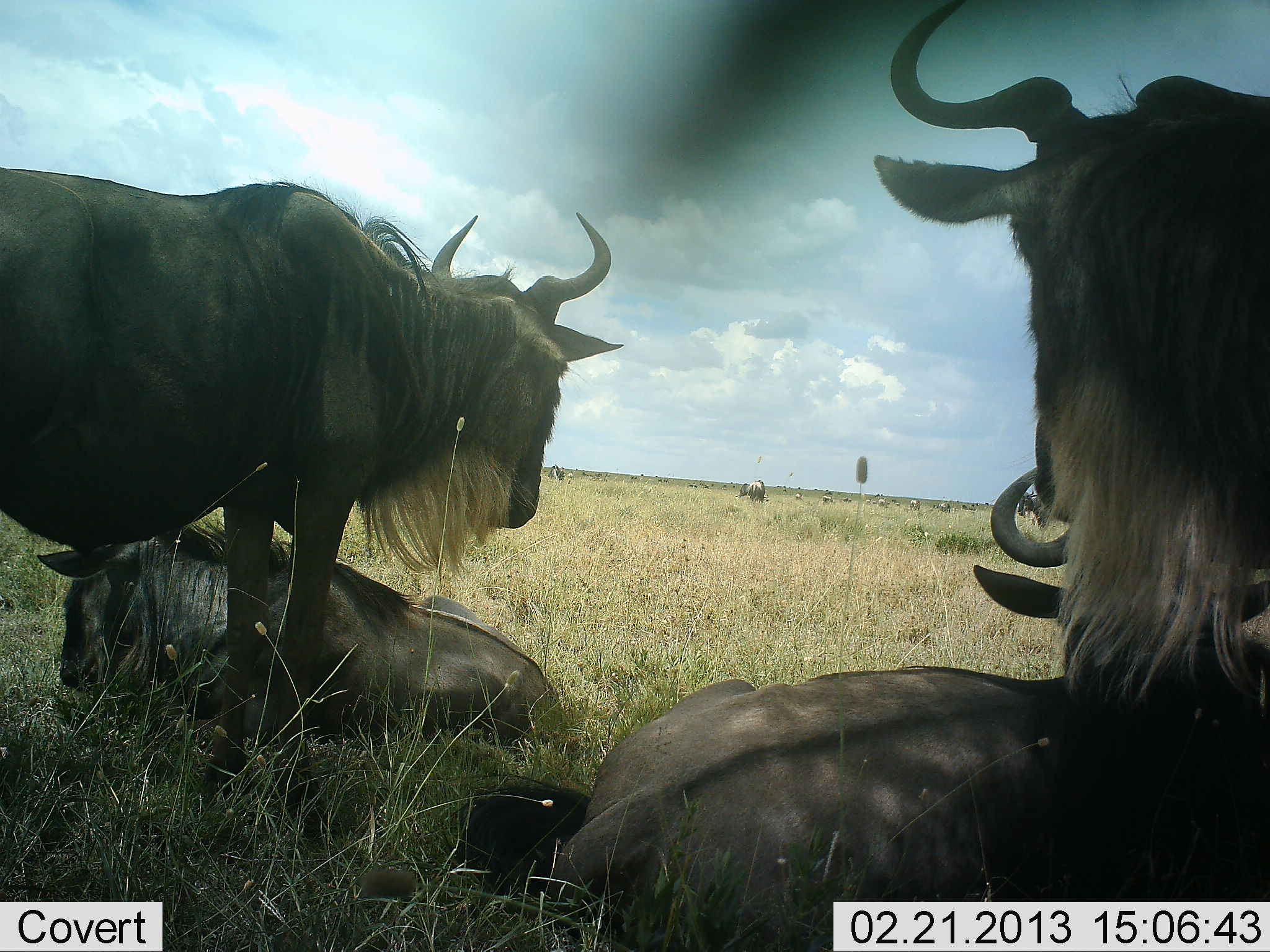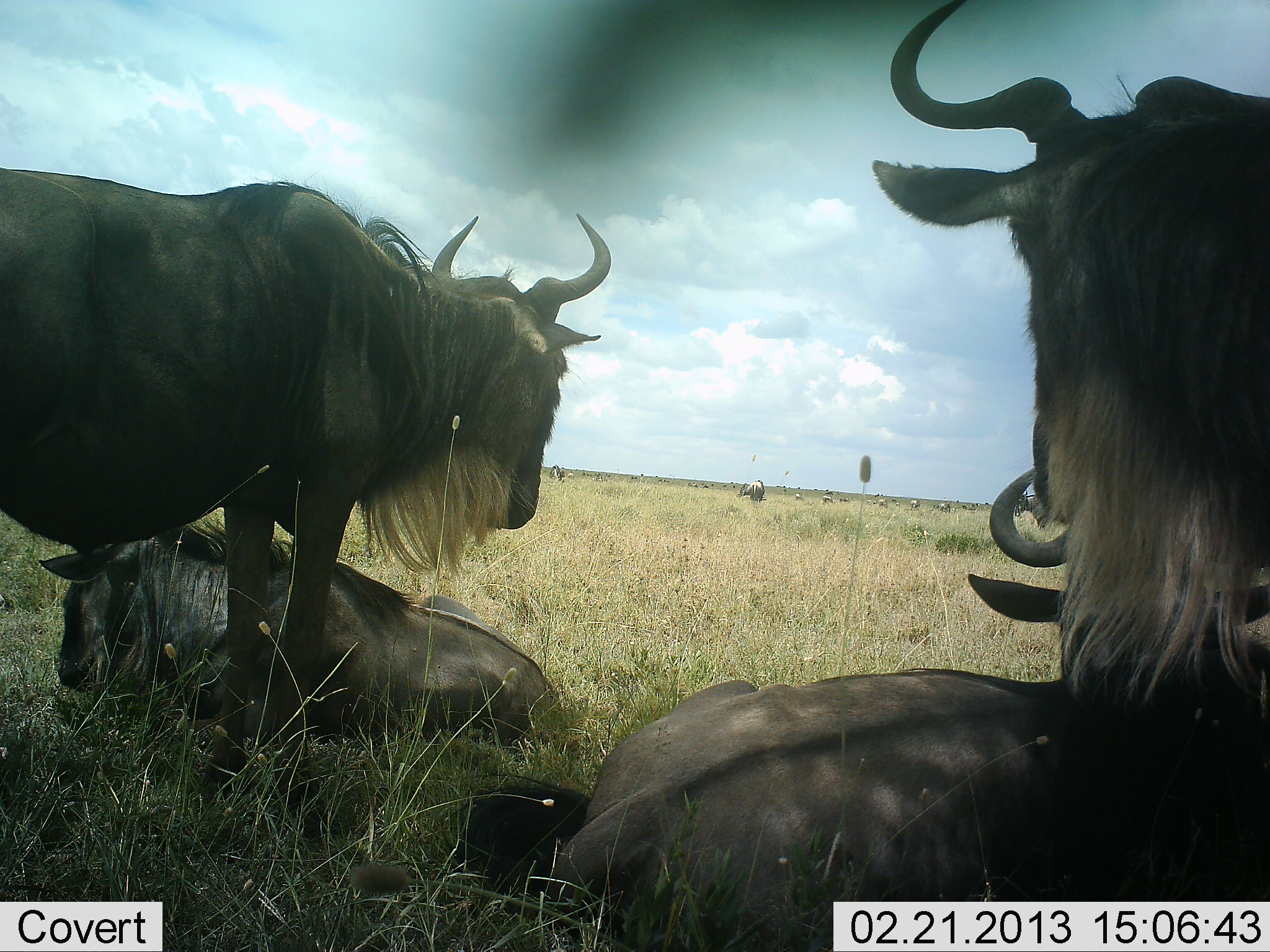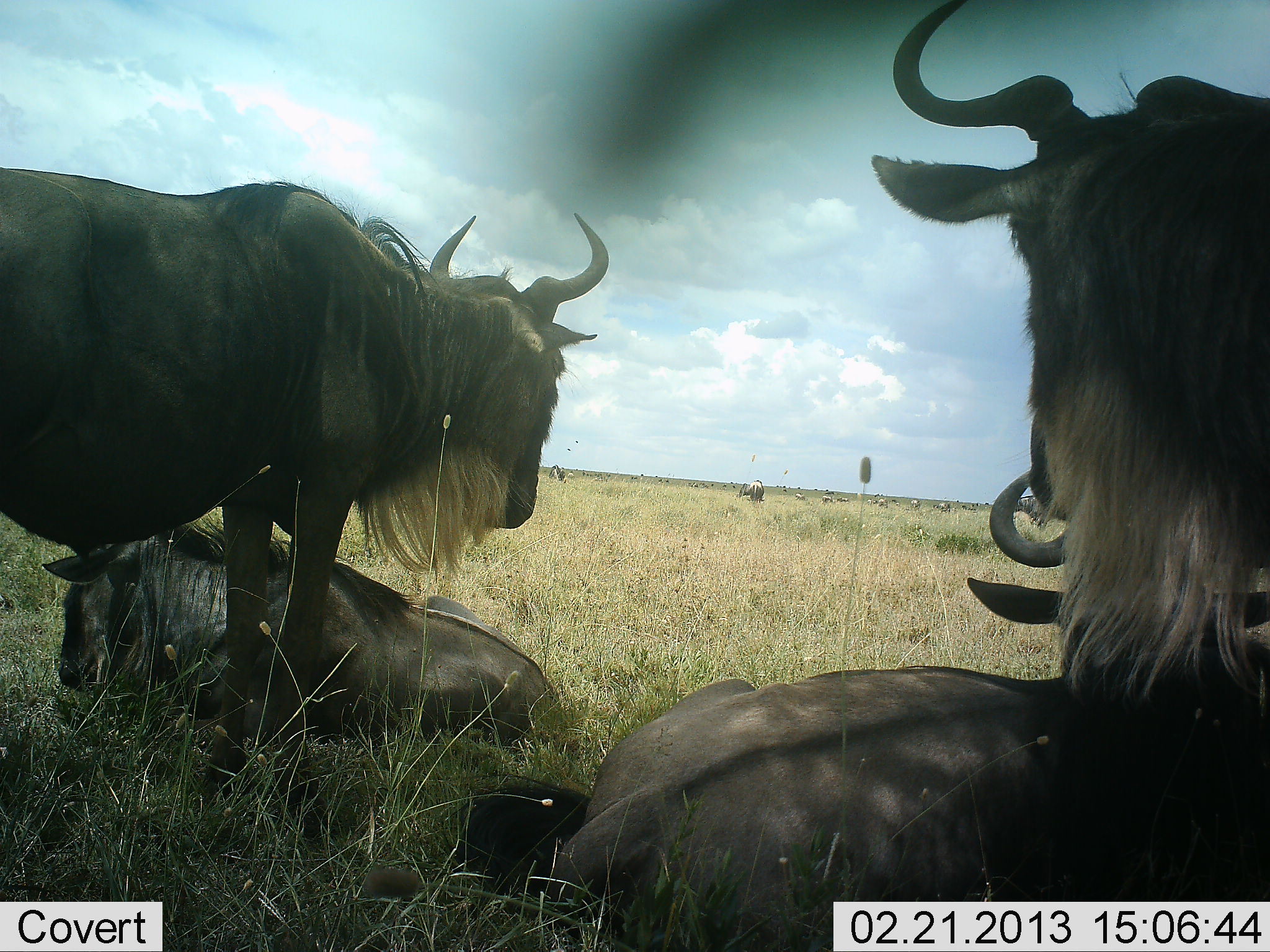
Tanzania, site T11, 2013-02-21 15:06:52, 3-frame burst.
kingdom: Animalia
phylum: Chordata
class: Mammalia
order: Artiodactyla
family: Bovidae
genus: Connochaetes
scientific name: Connochaetes taurinus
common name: blue wildebeest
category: wildebeest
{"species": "wildebeest (blue wildebeest) (Connochaetes taurinus)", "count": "11-50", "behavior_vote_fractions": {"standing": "79%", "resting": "96%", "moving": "25%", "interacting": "4%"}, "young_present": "0%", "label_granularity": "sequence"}